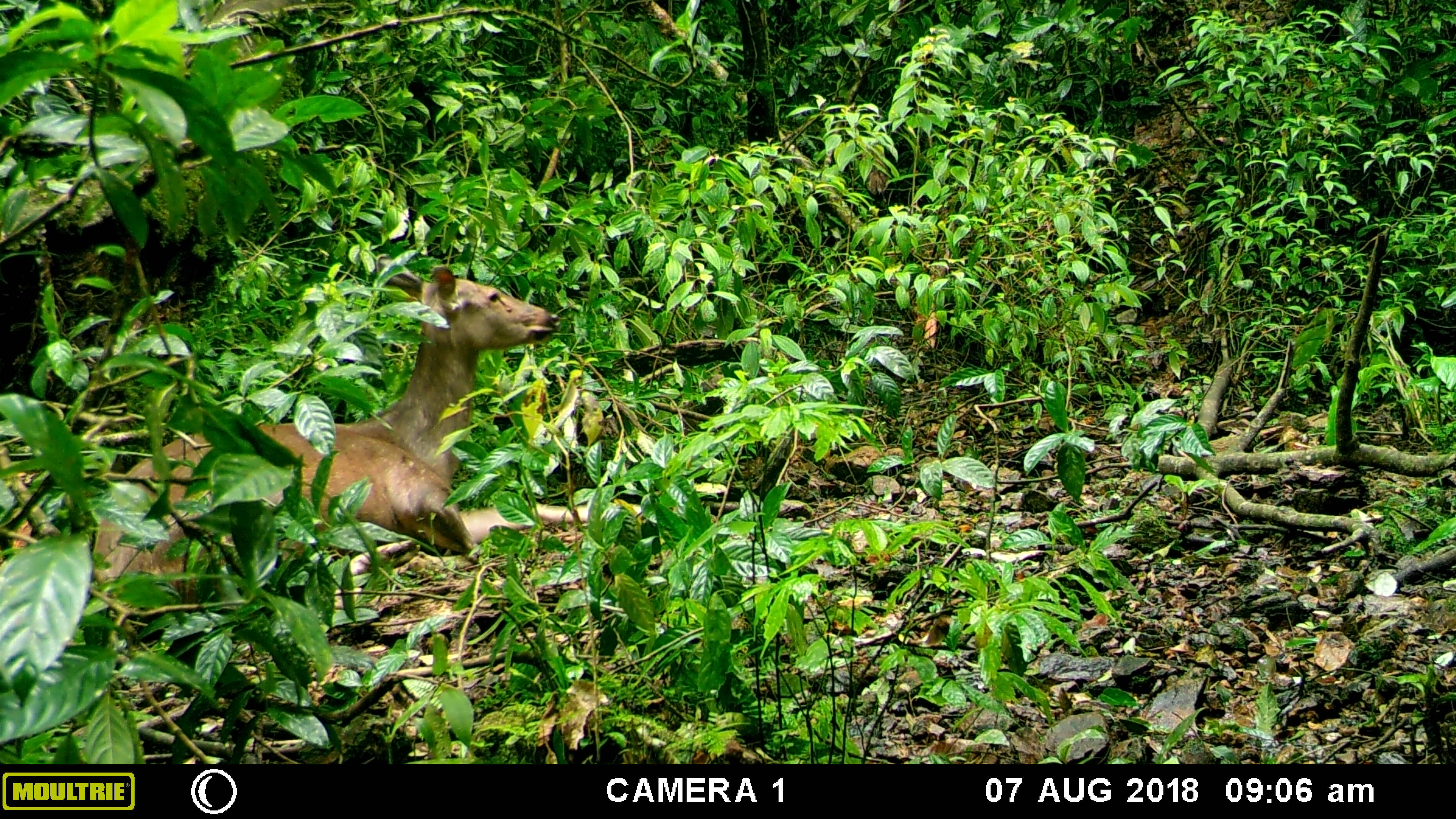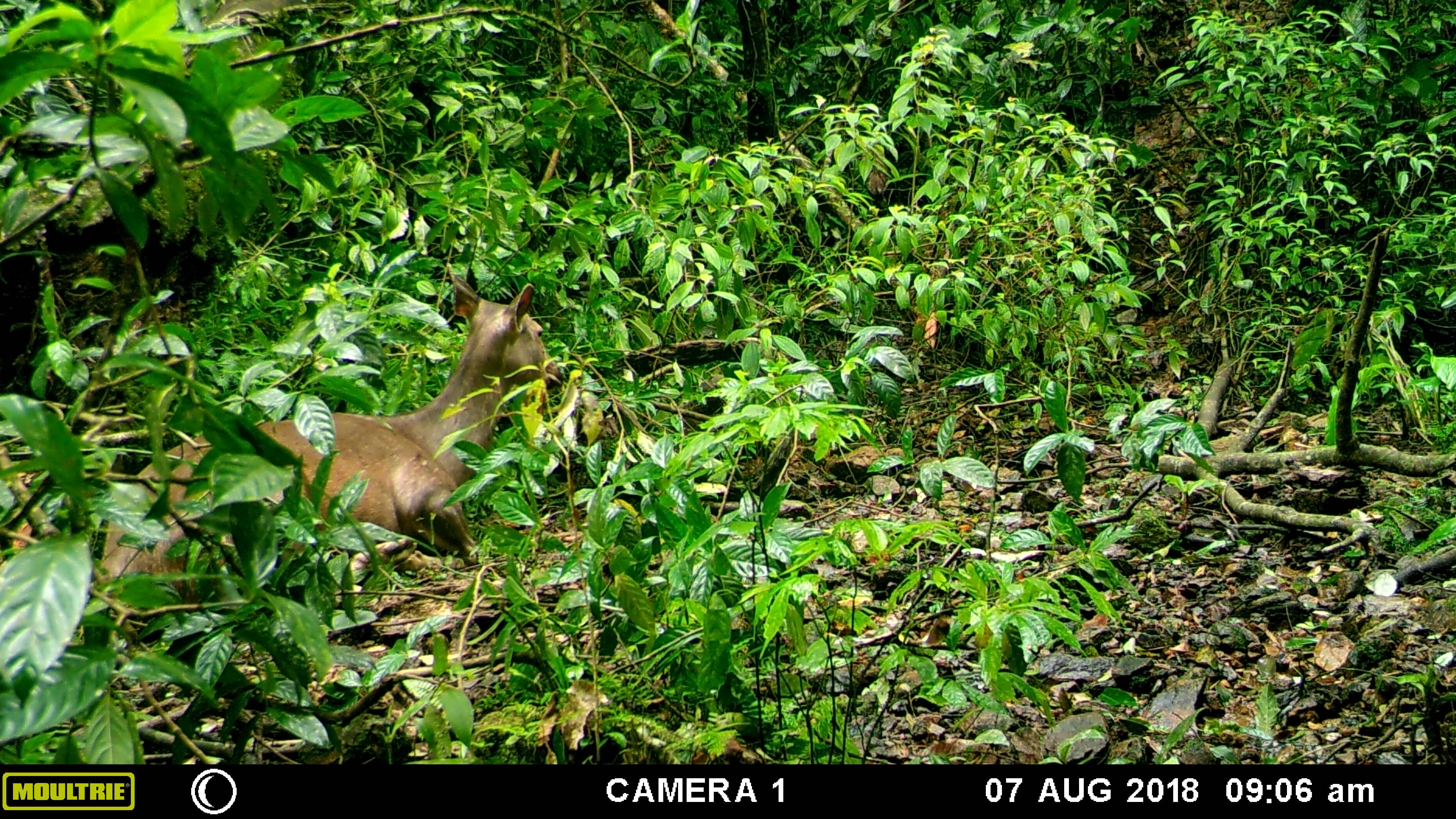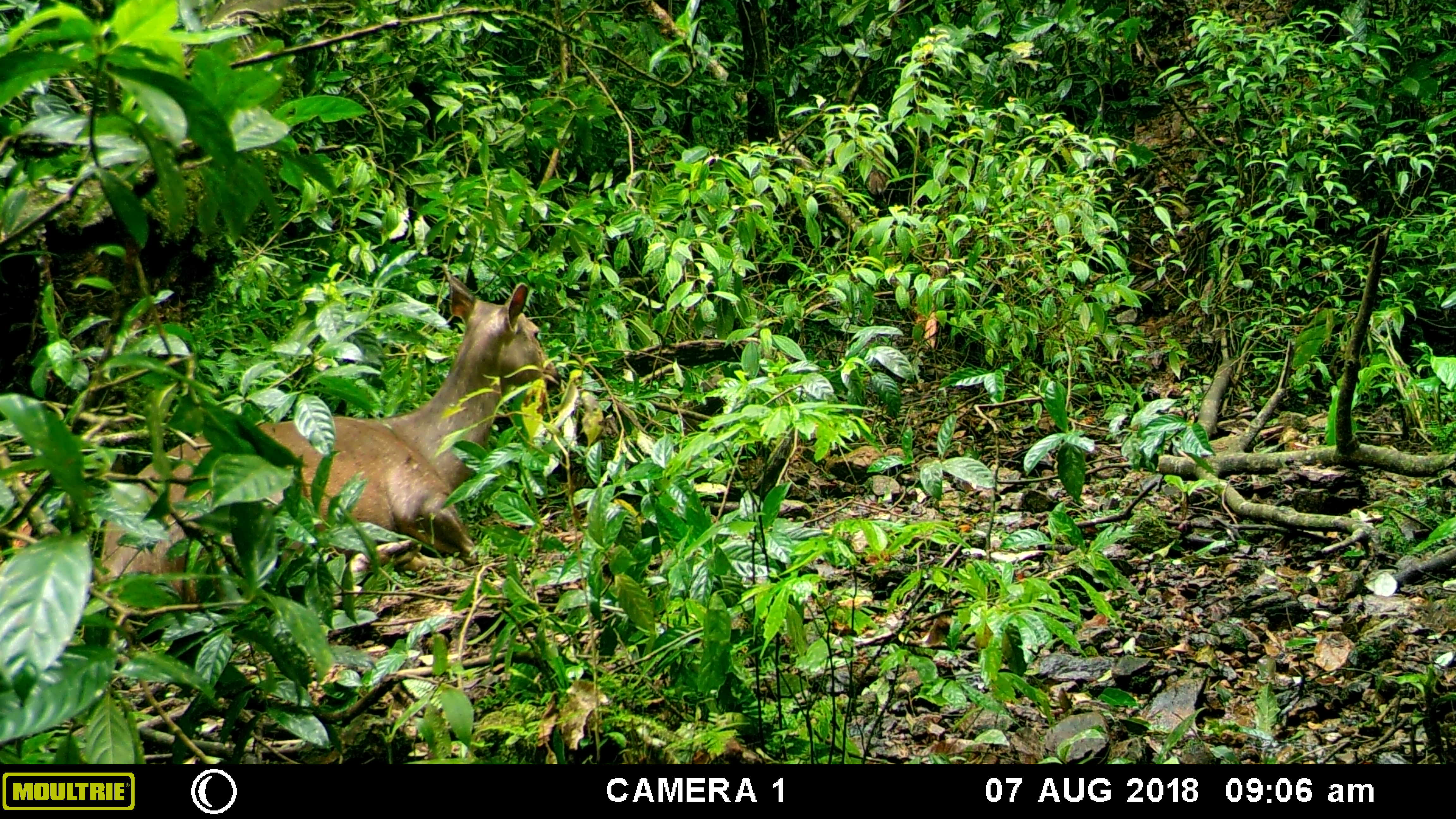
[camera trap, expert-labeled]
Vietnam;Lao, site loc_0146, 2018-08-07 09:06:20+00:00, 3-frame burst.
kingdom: Animalia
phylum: Chordata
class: Mammalia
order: Artiodactyla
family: Cervidae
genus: Rusa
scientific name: Rusa unicolor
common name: sambar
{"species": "sambar (Rusa unicolor)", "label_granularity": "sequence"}